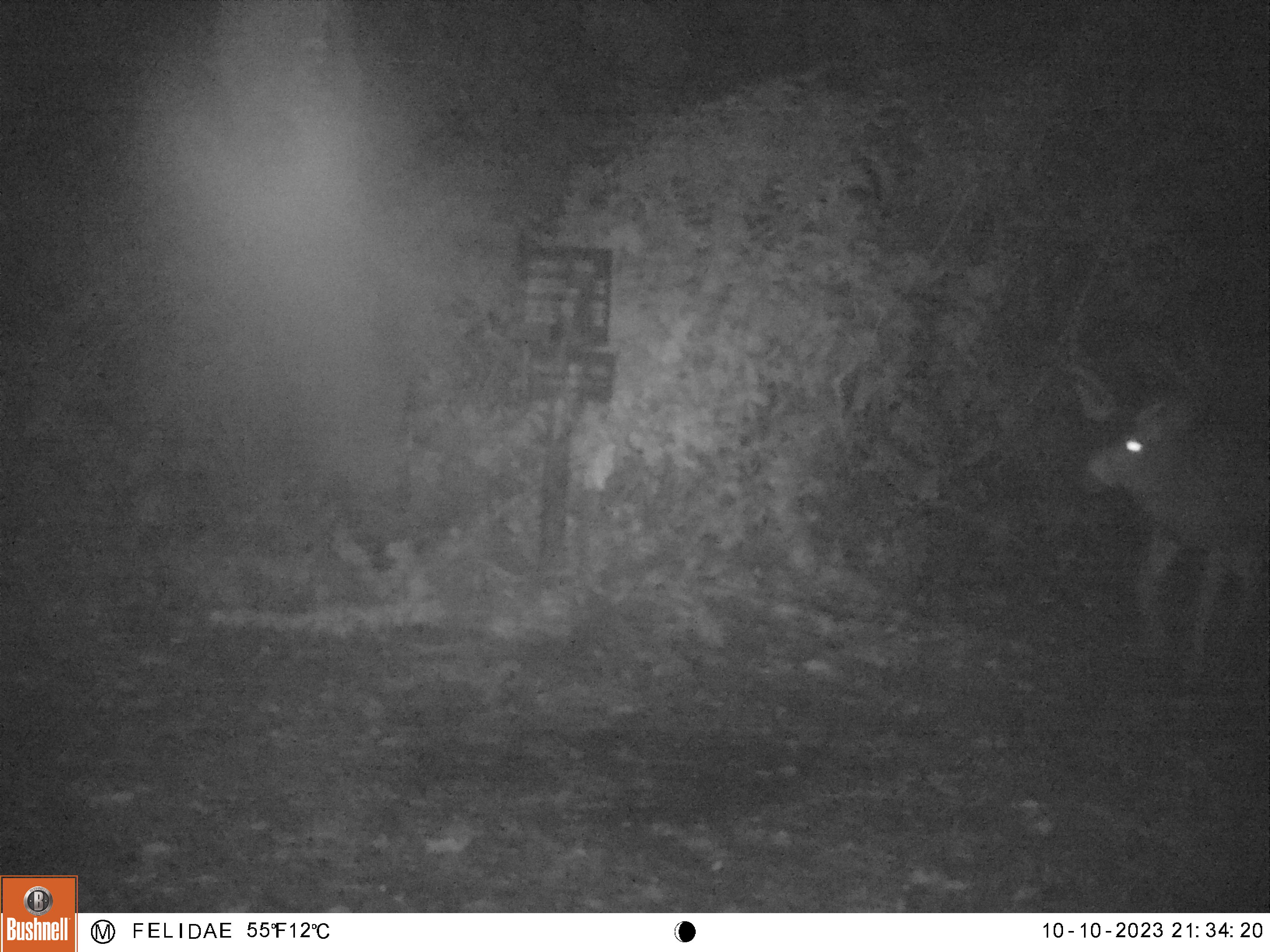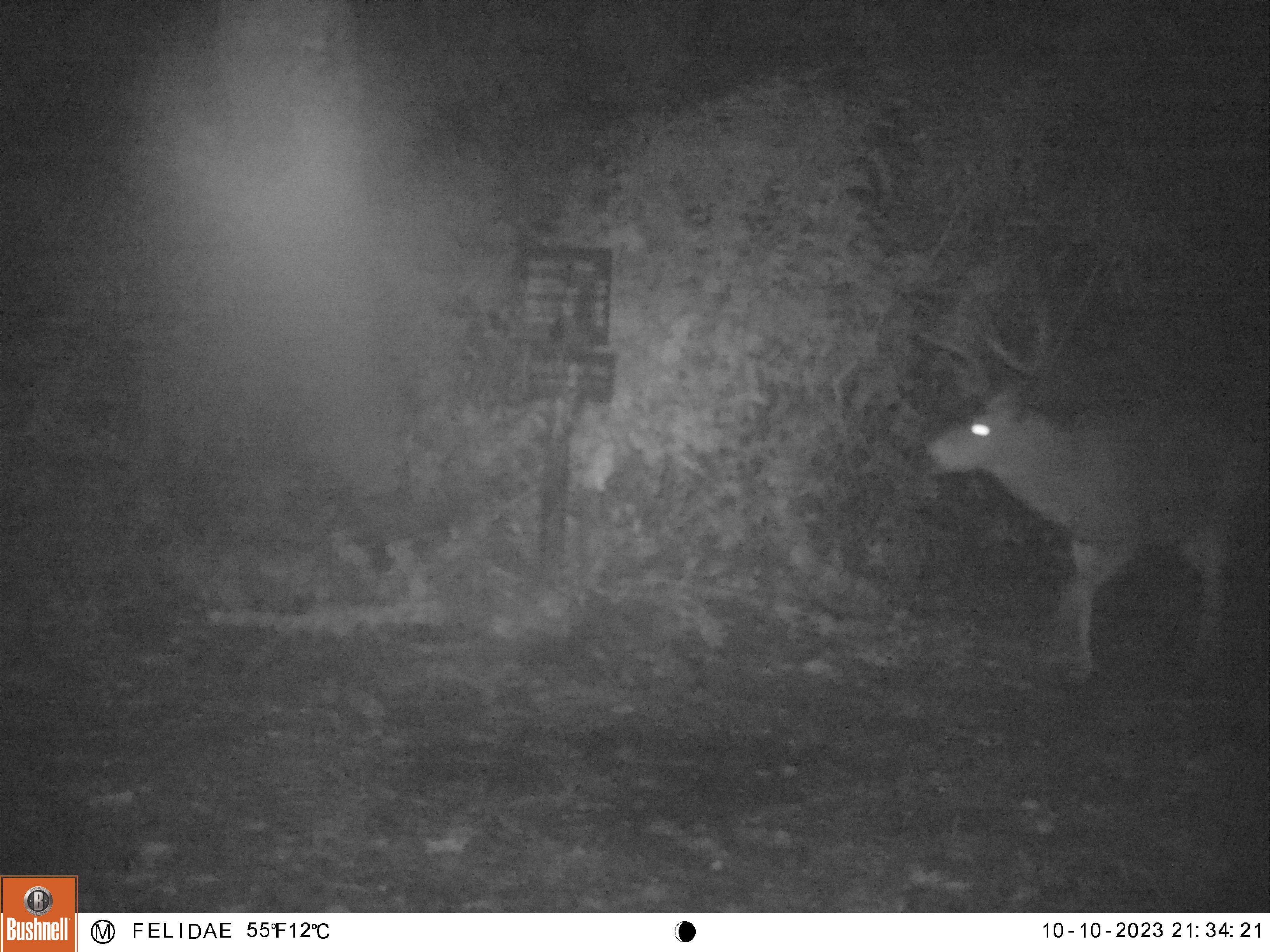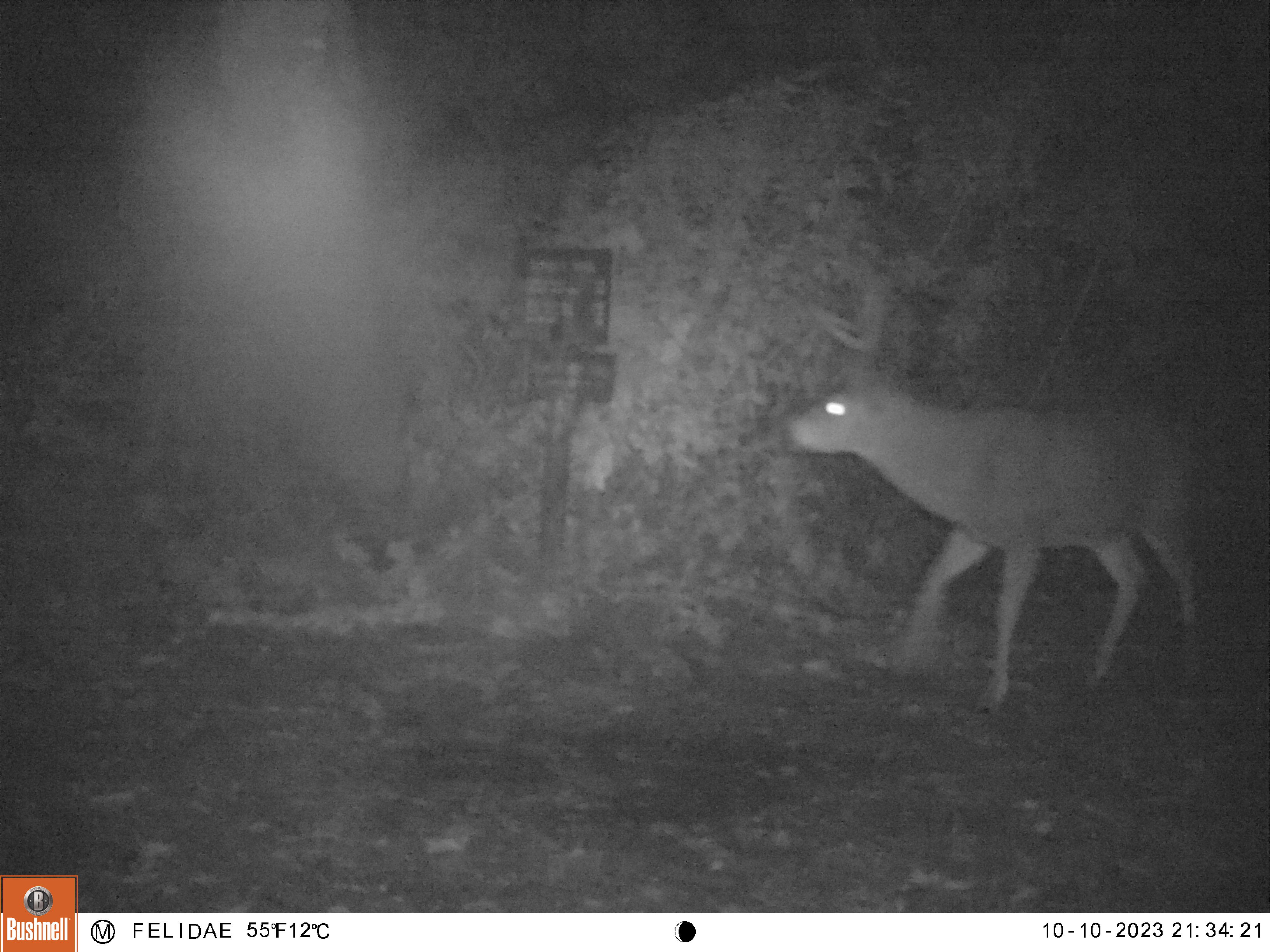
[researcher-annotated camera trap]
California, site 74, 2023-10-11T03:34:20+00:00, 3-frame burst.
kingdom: Animalia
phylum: Chordata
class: Mammalia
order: Artiodactyla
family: Cervidae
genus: Odocoileus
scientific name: Odocoileus hemionus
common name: mule deer